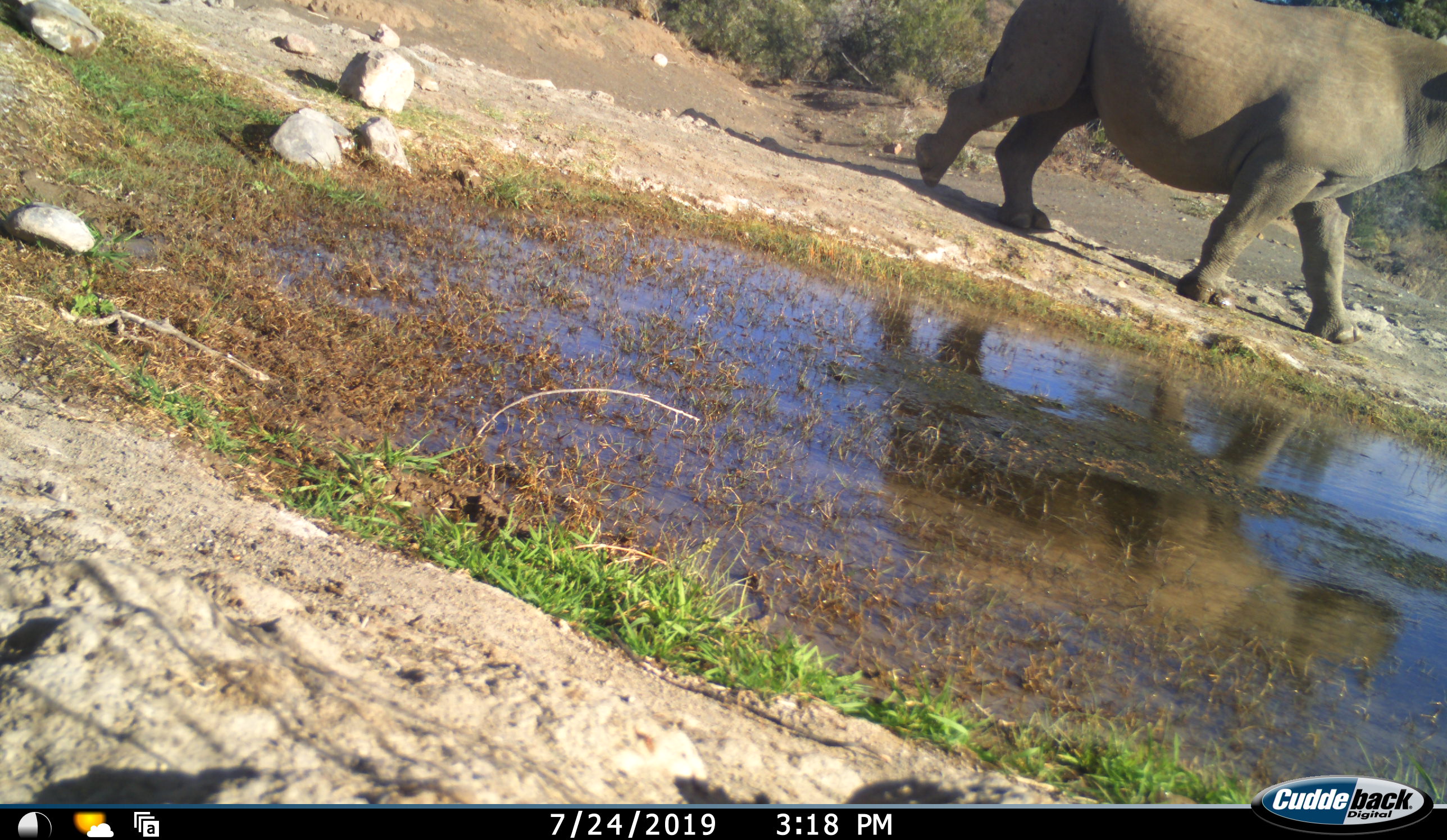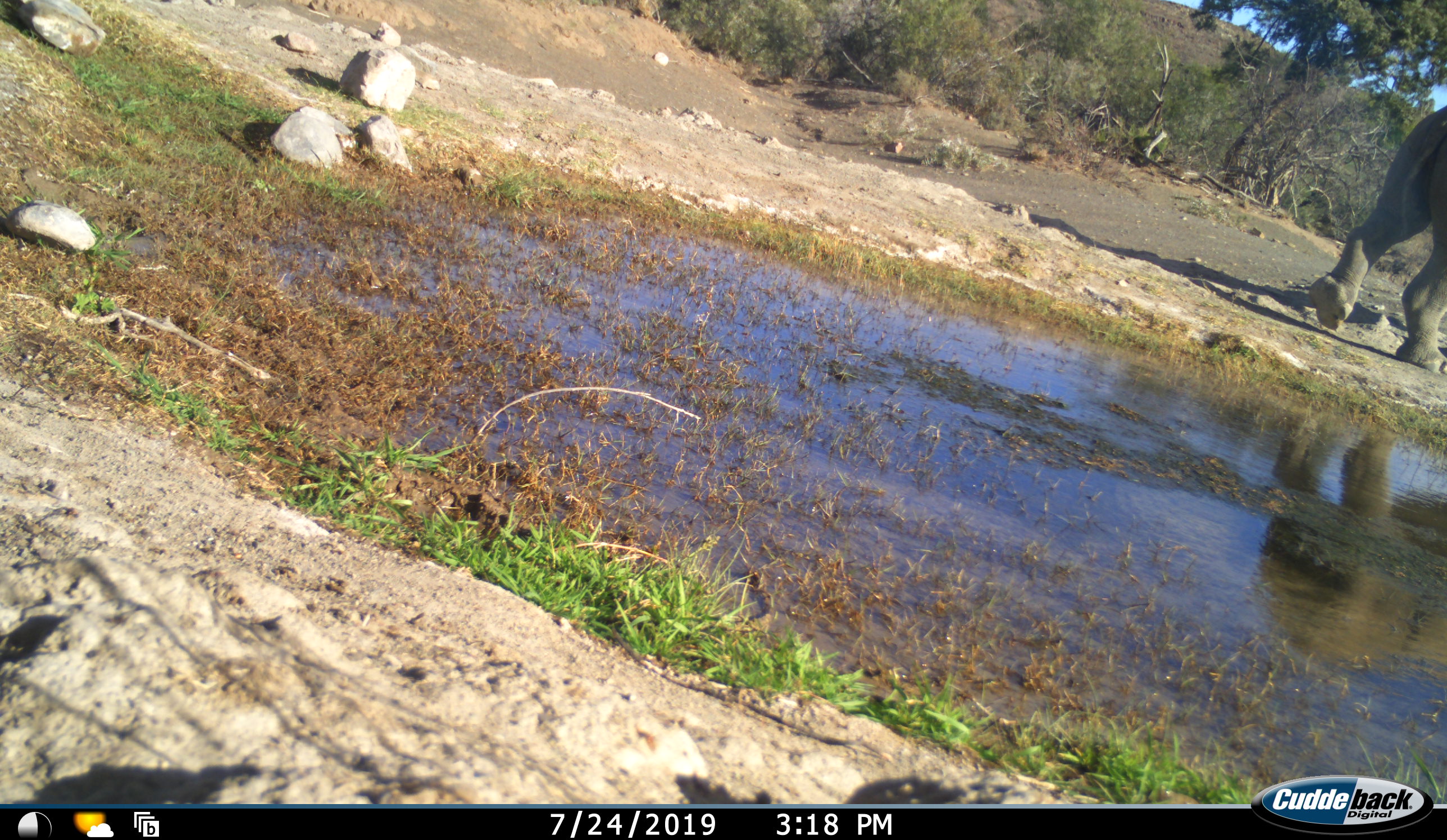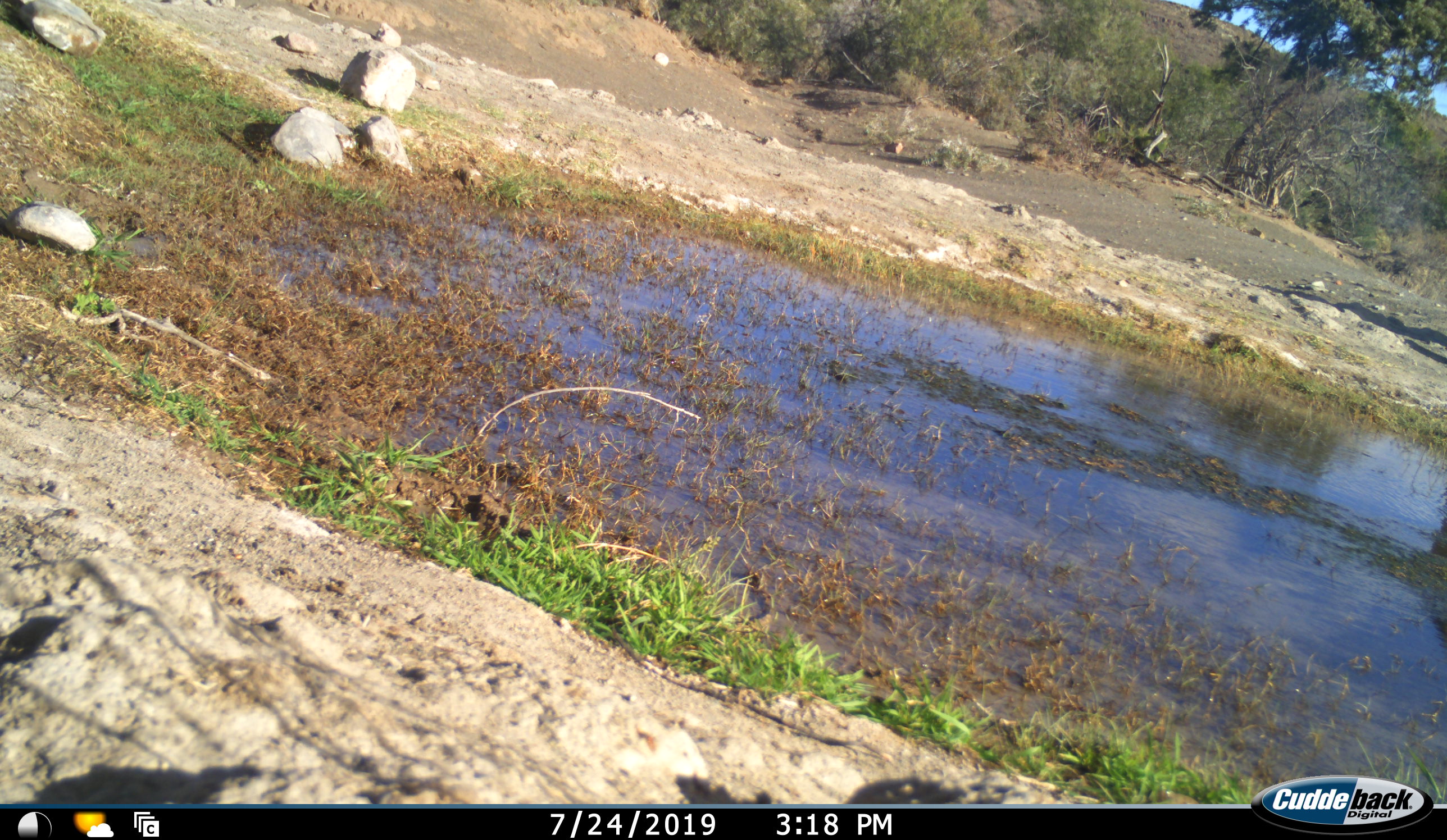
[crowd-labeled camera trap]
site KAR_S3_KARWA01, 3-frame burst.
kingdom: Animalia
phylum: Chordata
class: Mammalia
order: Perissodactyla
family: Rhinocerotidae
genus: Diceros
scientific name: Diceros bicornis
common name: black rhinoceros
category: rhinocerosblack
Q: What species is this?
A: Rhinocerosblack (black rhinoceros) (Diceros bicornis).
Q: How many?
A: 1.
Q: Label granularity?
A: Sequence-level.